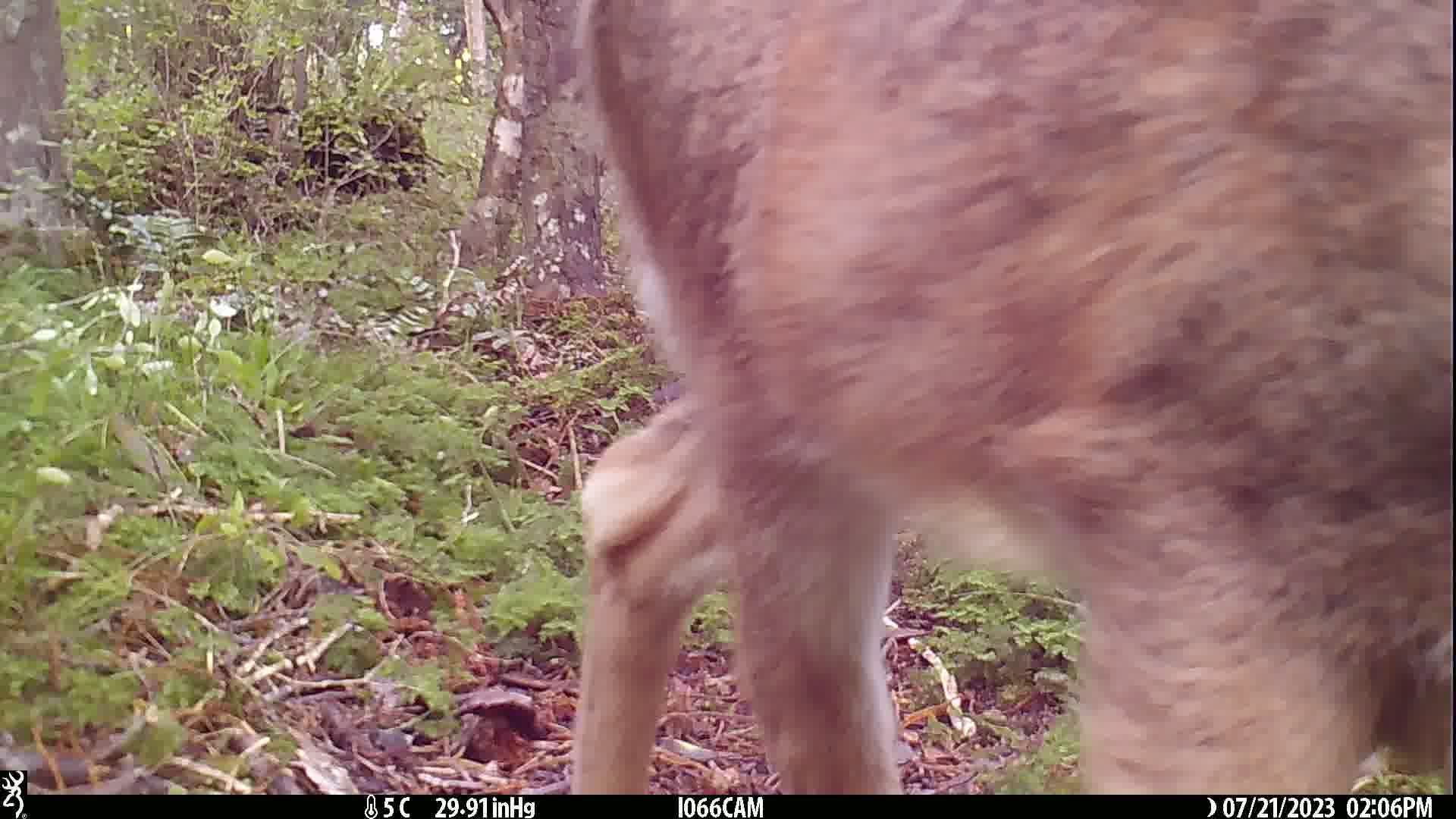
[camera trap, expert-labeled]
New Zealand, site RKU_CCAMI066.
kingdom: Animalia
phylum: Chordata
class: Mammalia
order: Artiodactyla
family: Cervidae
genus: Odocoileus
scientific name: Odocoileus virginianus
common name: white-tailed deer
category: white tailed deer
White tailed deer (white-tailed deer) (Odocoileus virginianus).